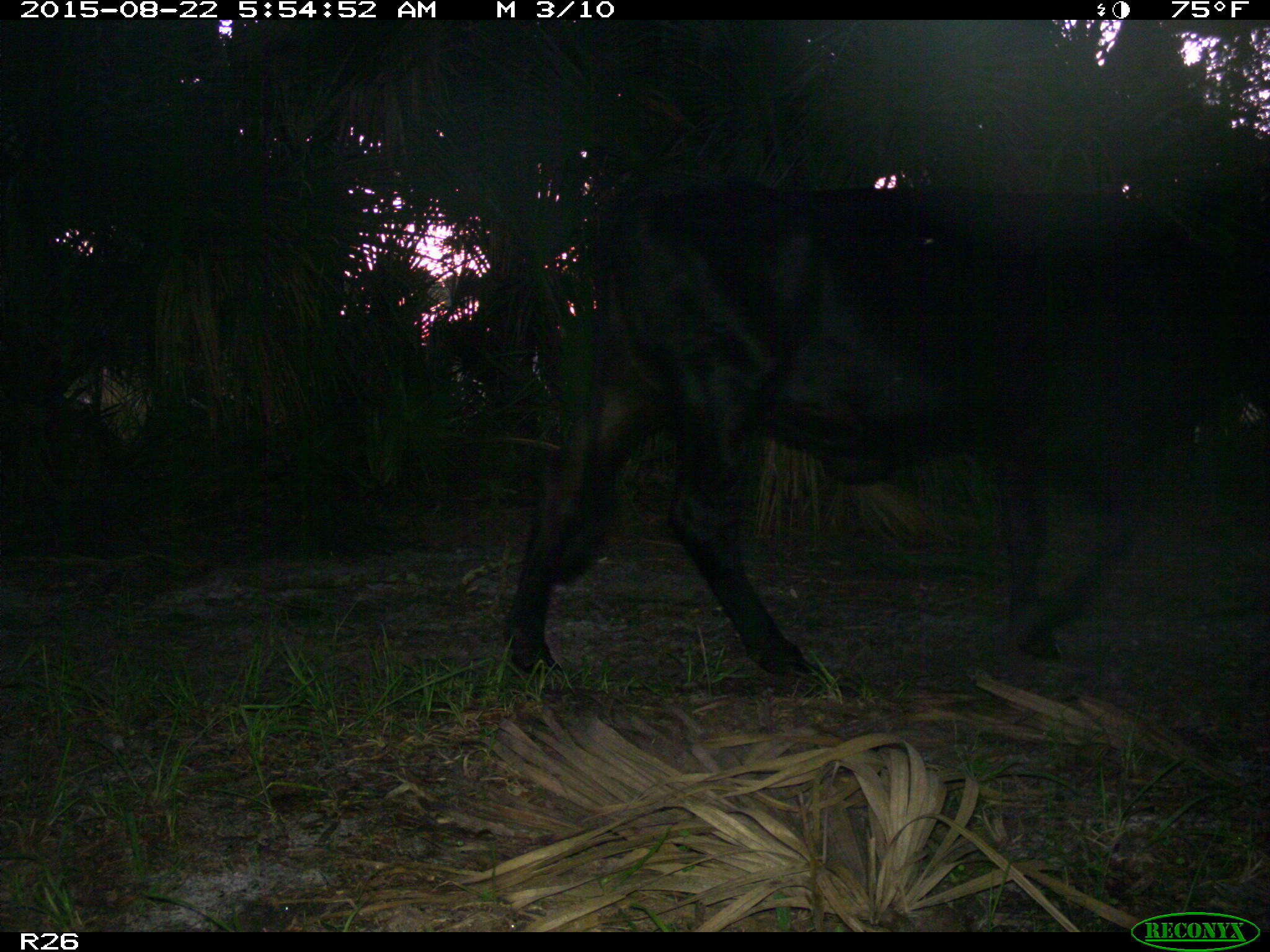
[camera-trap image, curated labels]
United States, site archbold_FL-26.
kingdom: Animalia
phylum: Chordata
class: Mammalia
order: Artiodactyla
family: Bovidae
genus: Bos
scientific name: Bos taurus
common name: domestic cow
Bos taurus (domestic cow).